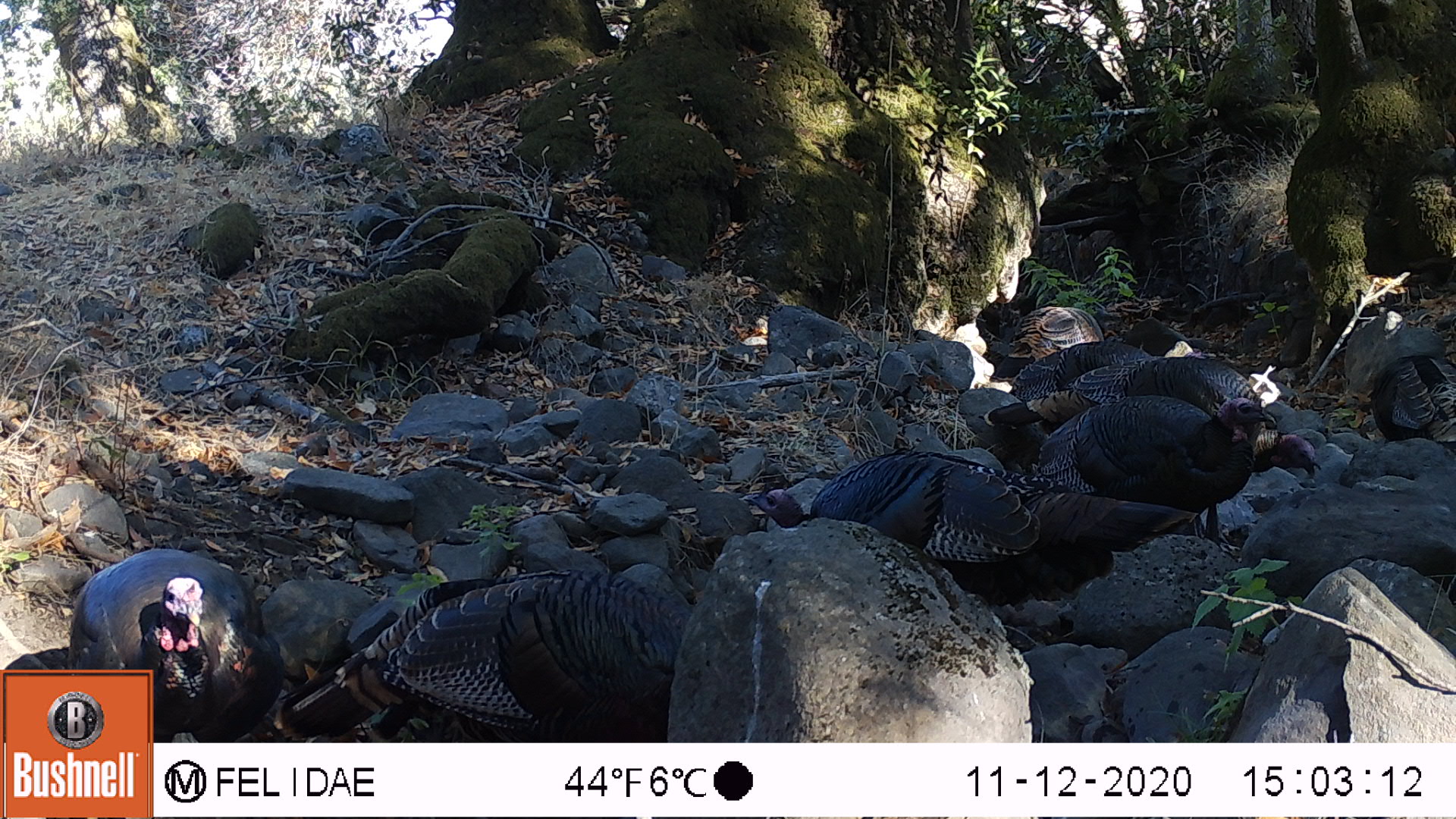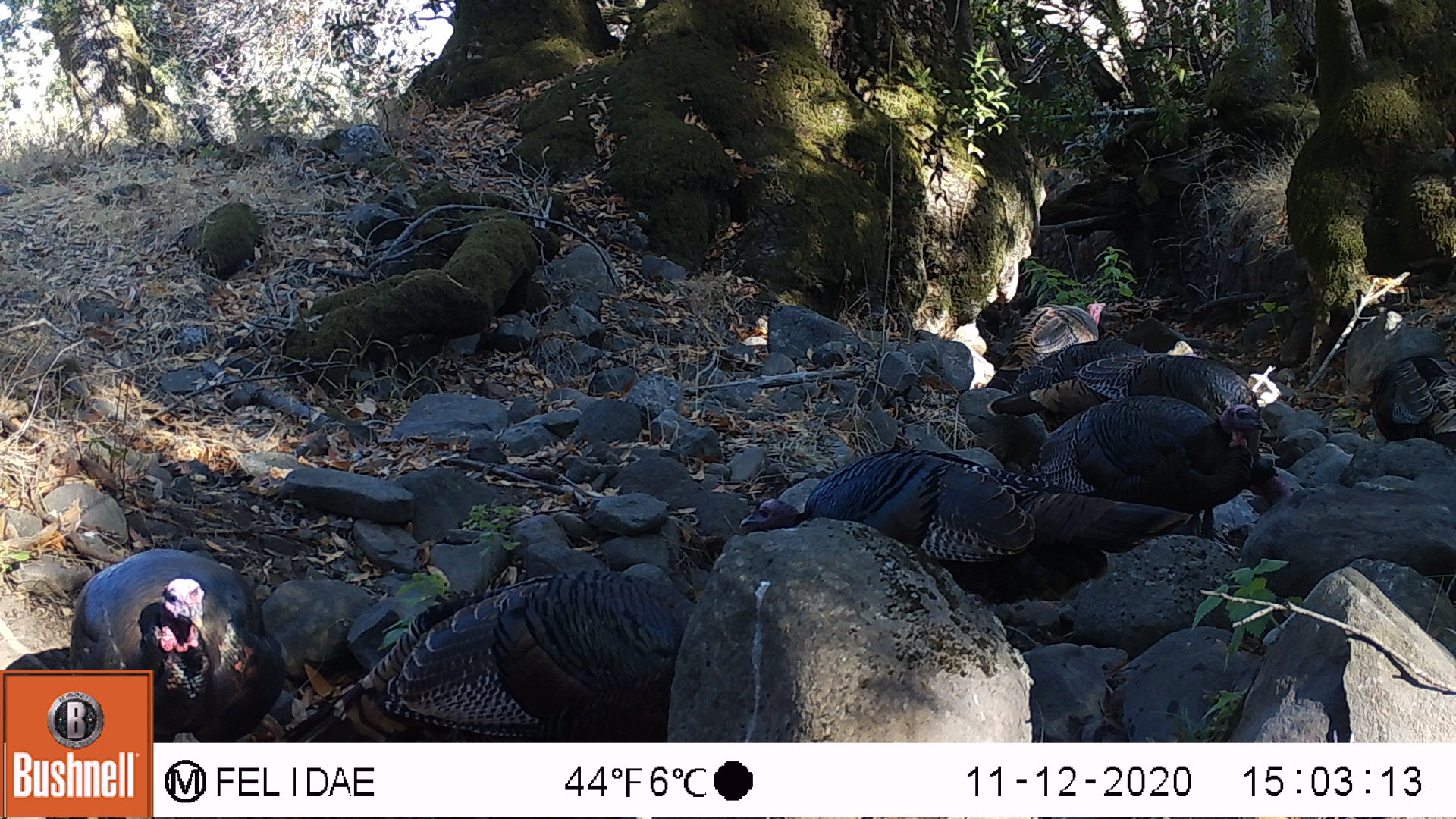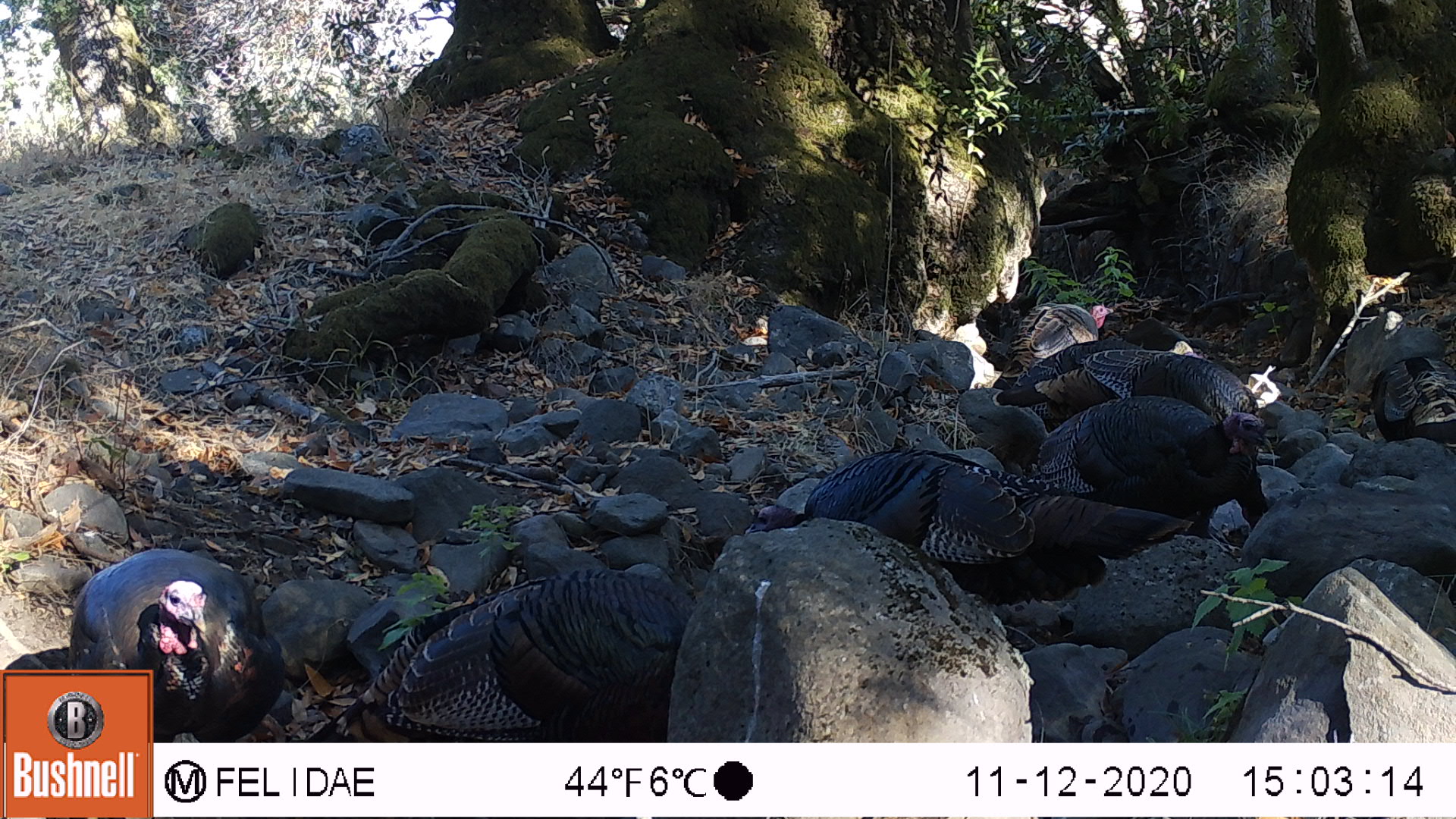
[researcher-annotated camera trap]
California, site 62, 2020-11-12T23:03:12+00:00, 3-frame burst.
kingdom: Animalia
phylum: Chordata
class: Aves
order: Galliformes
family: Phasianidae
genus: Meleagris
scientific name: Meleagris gallopavo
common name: turkey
Turkey (Meleagris gallopavo).